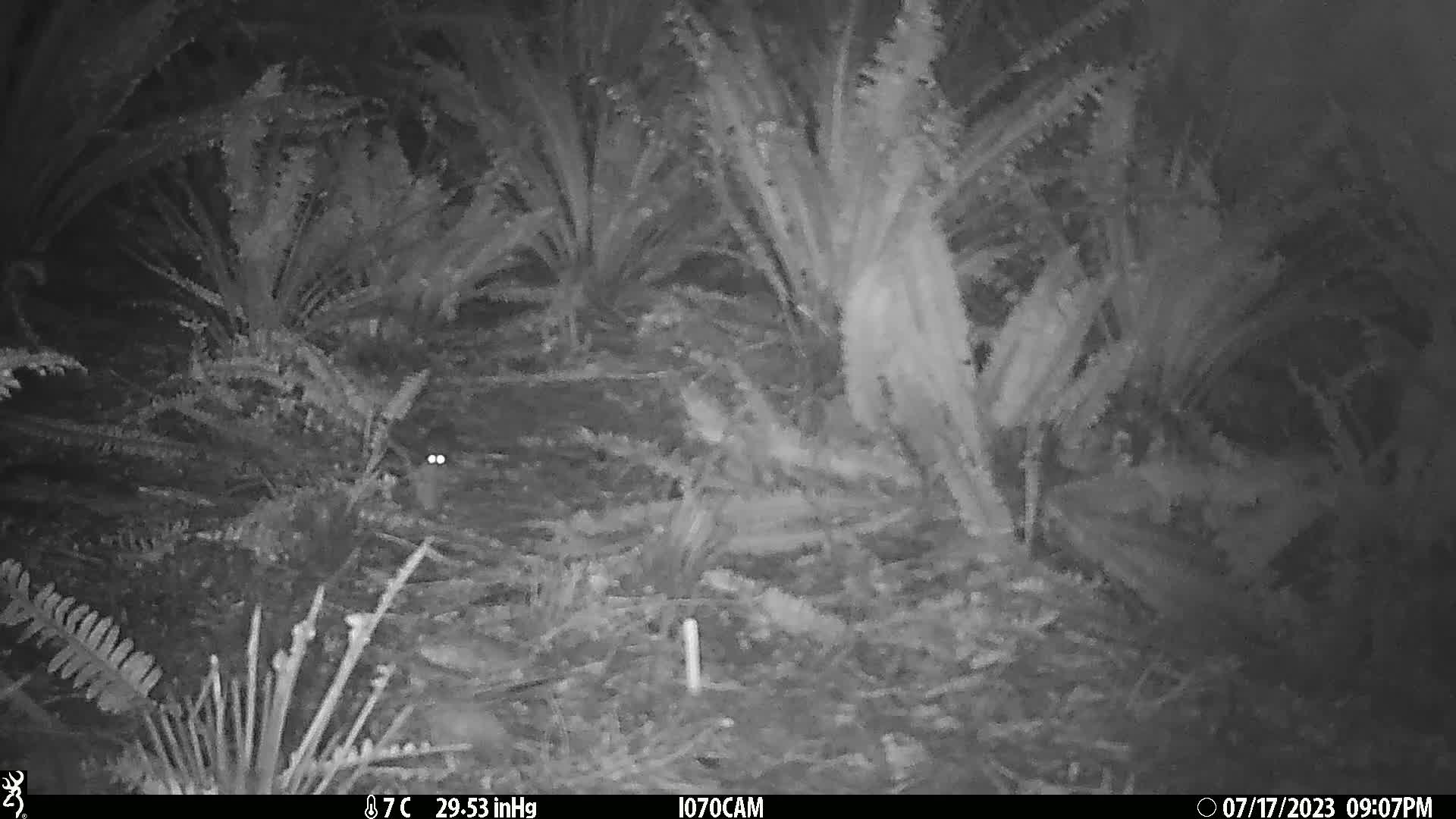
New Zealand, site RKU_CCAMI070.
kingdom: Animalia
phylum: Chordata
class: Mammalia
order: Rodentia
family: Muridae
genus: Rattus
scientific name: Rattus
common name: rat